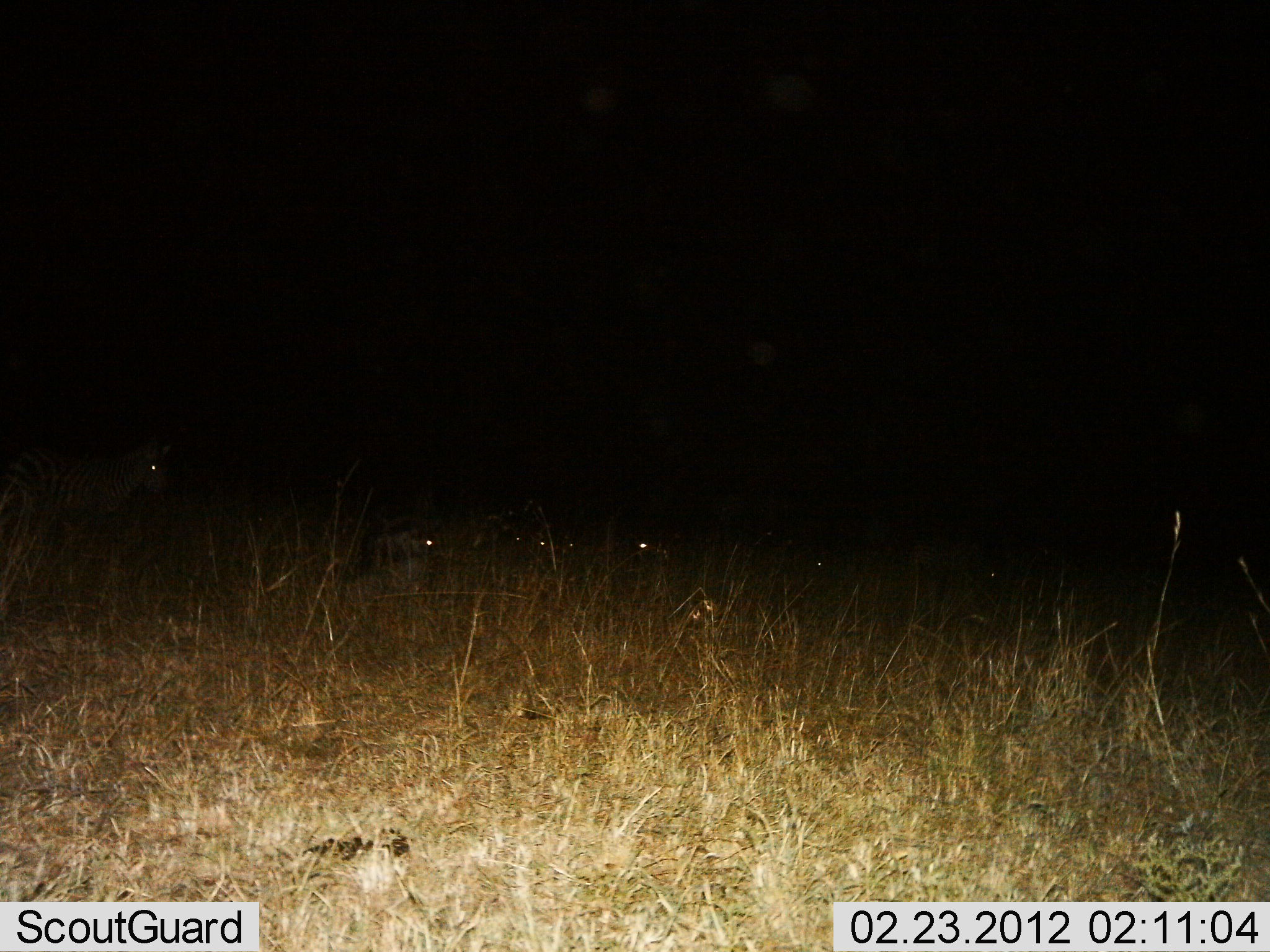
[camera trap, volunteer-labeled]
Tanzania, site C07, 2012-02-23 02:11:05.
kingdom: Animalia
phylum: Chordata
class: Mammalia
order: Perissodactyla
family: Equidae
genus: Equus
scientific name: Equus quagga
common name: plains zebra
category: zebra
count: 5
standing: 75%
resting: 42%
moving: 8%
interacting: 0%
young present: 0%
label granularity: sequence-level